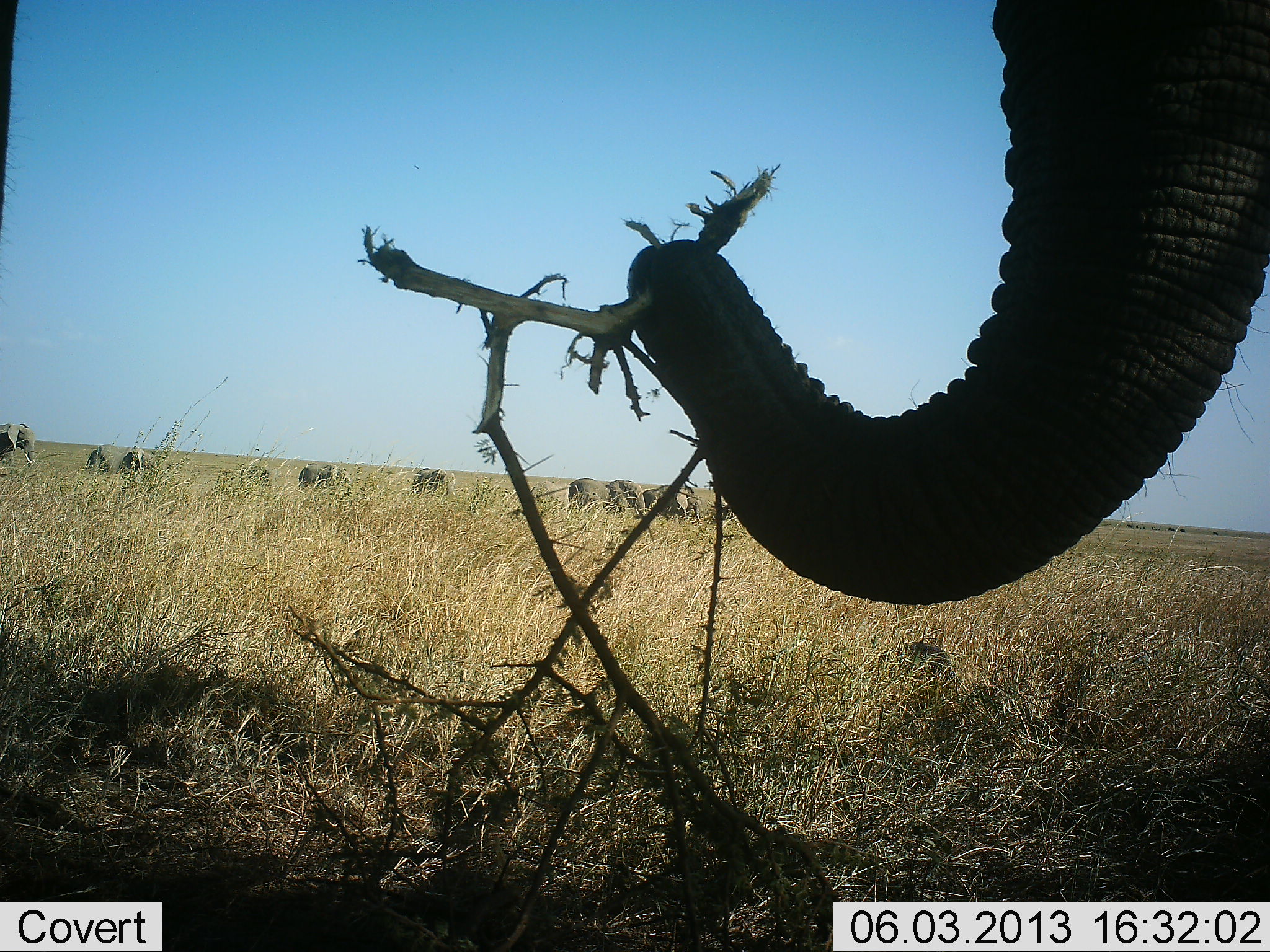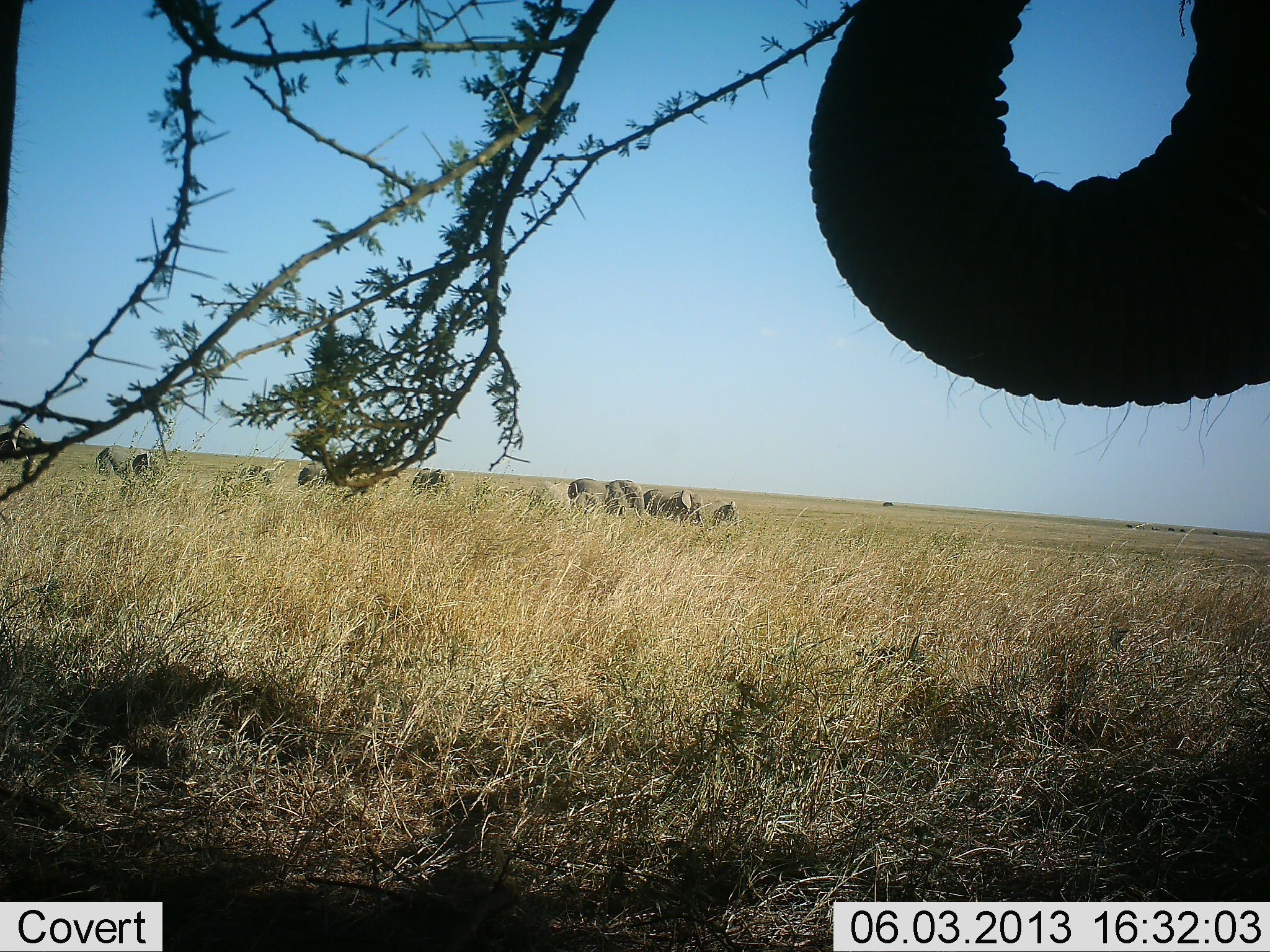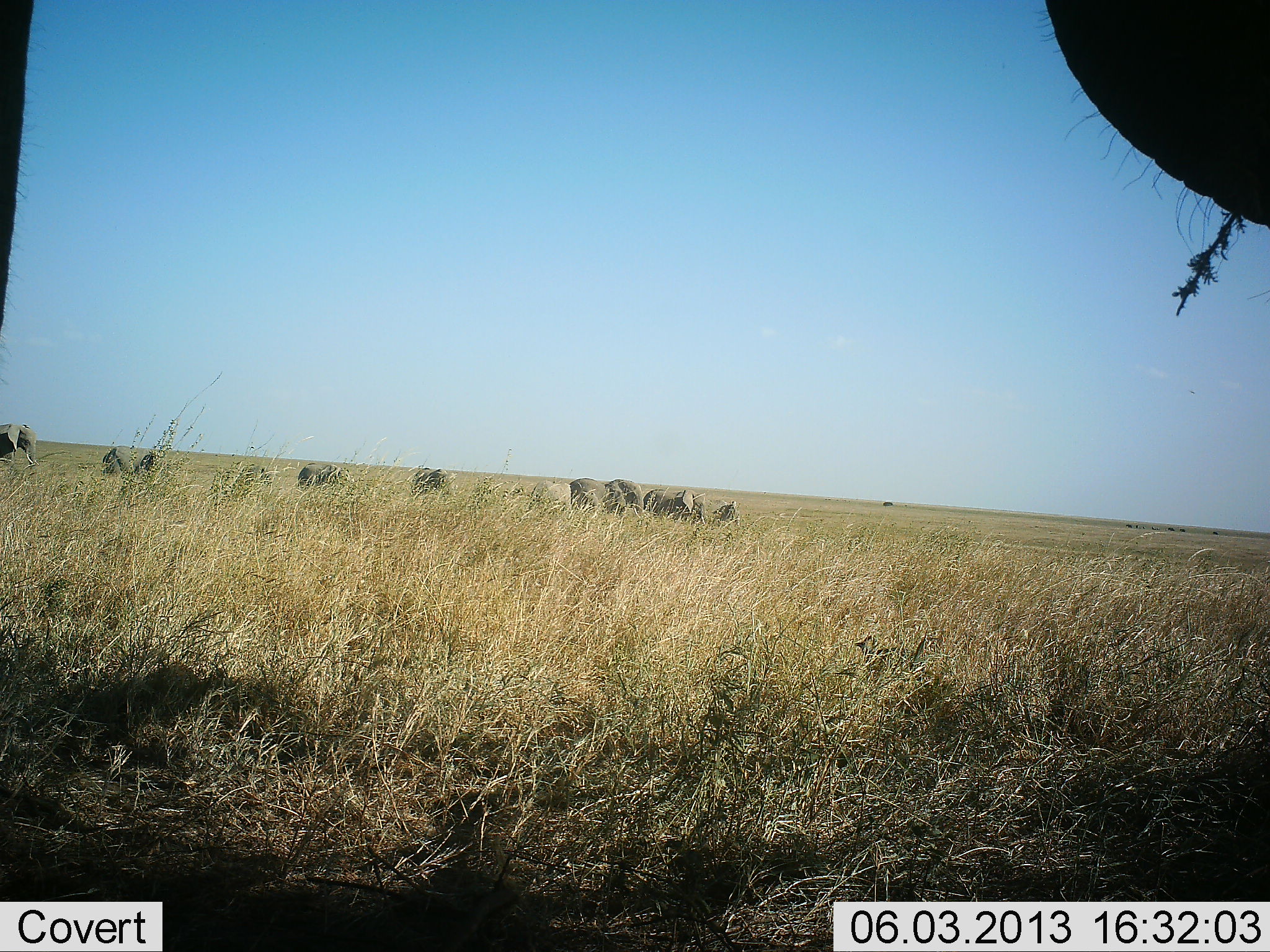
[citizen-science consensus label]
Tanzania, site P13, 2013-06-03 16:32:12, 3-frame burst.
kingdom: Animalia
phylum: Chordata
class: Mammalia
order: Proboscidea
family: Elephantidae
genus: Loxodonta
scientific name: Loxodonta africana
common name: african bush elephant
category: elephant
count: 9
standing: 45%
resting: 3%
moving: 35%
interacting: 3%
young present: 6%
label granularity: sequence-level